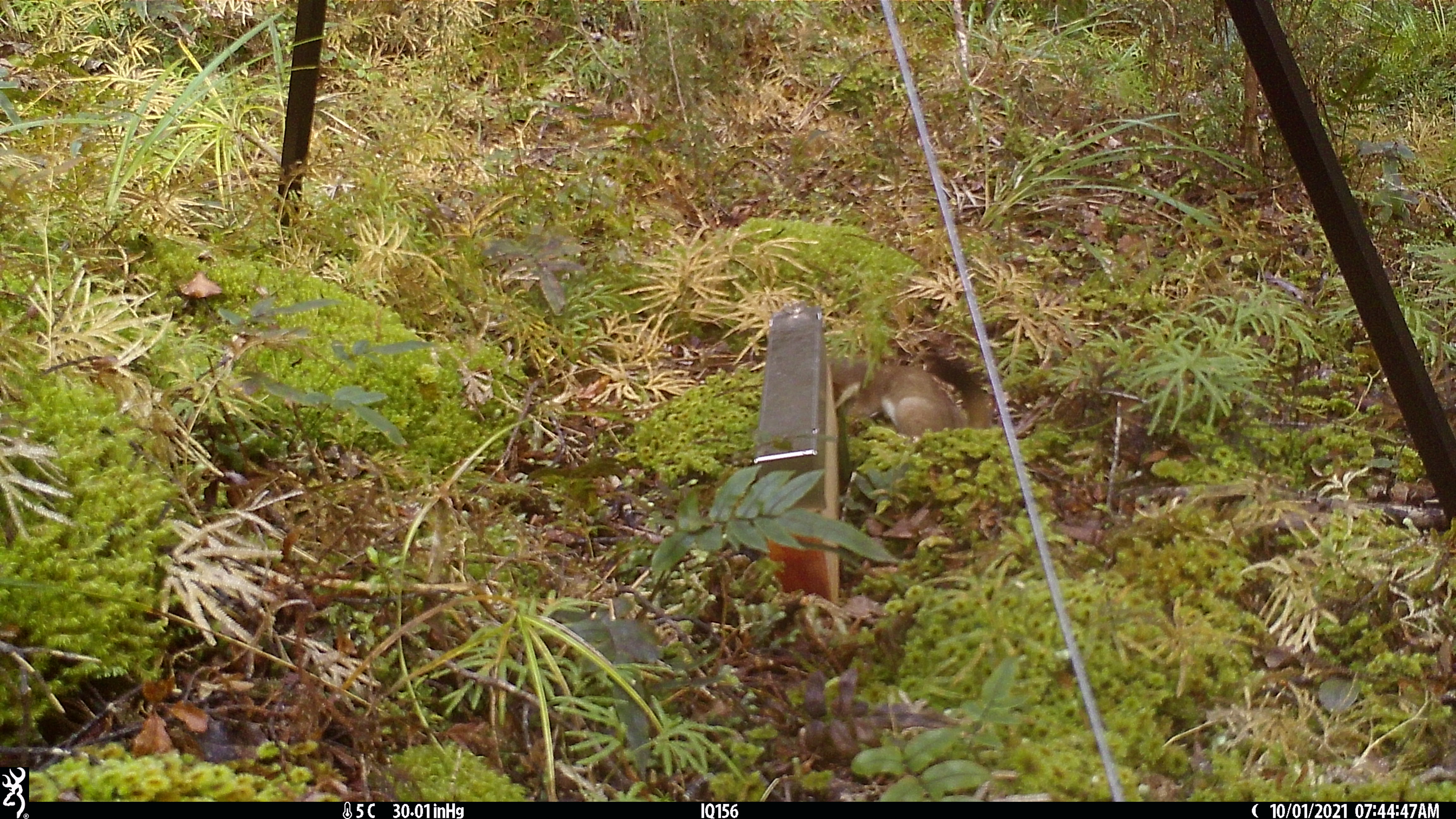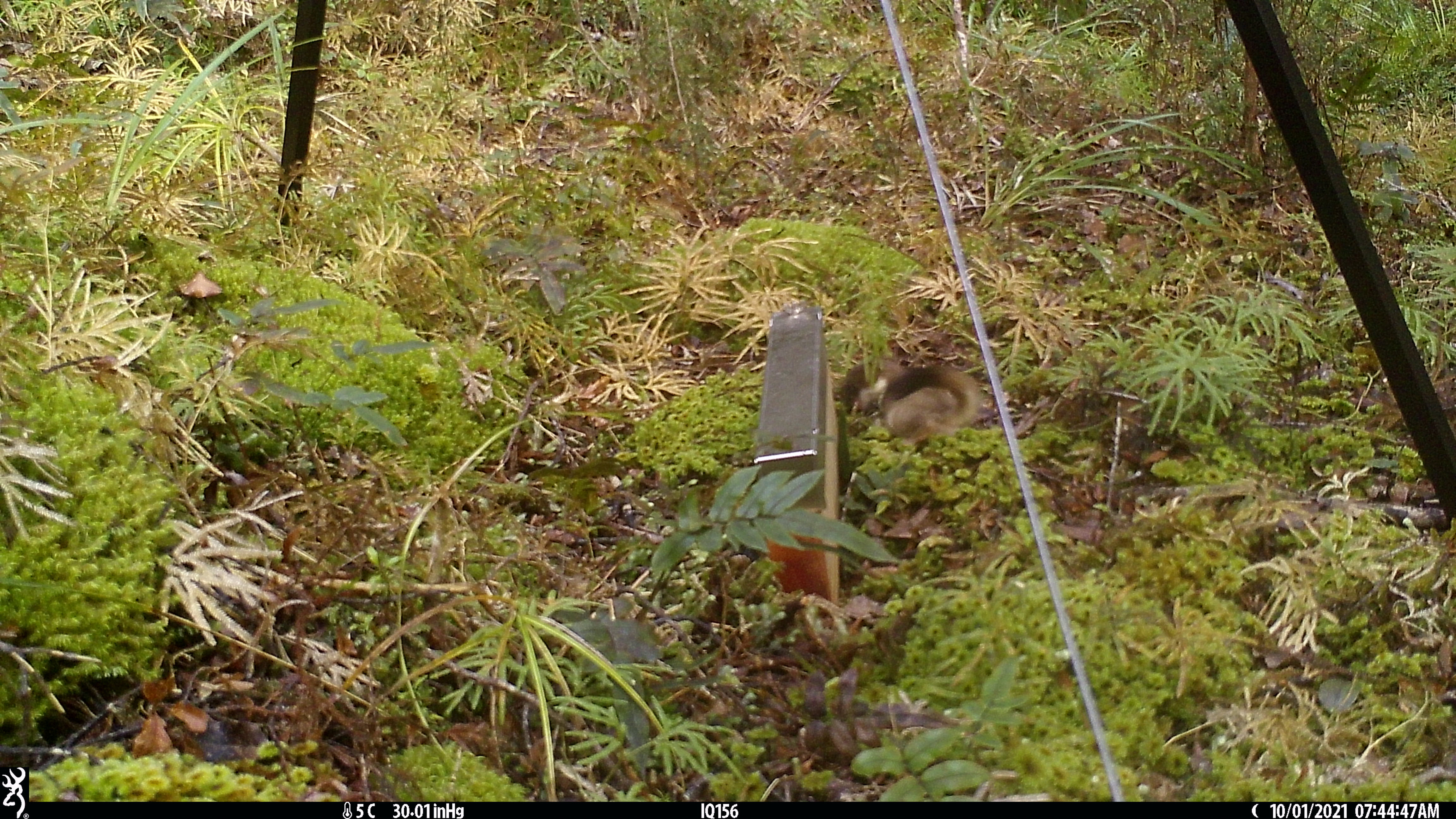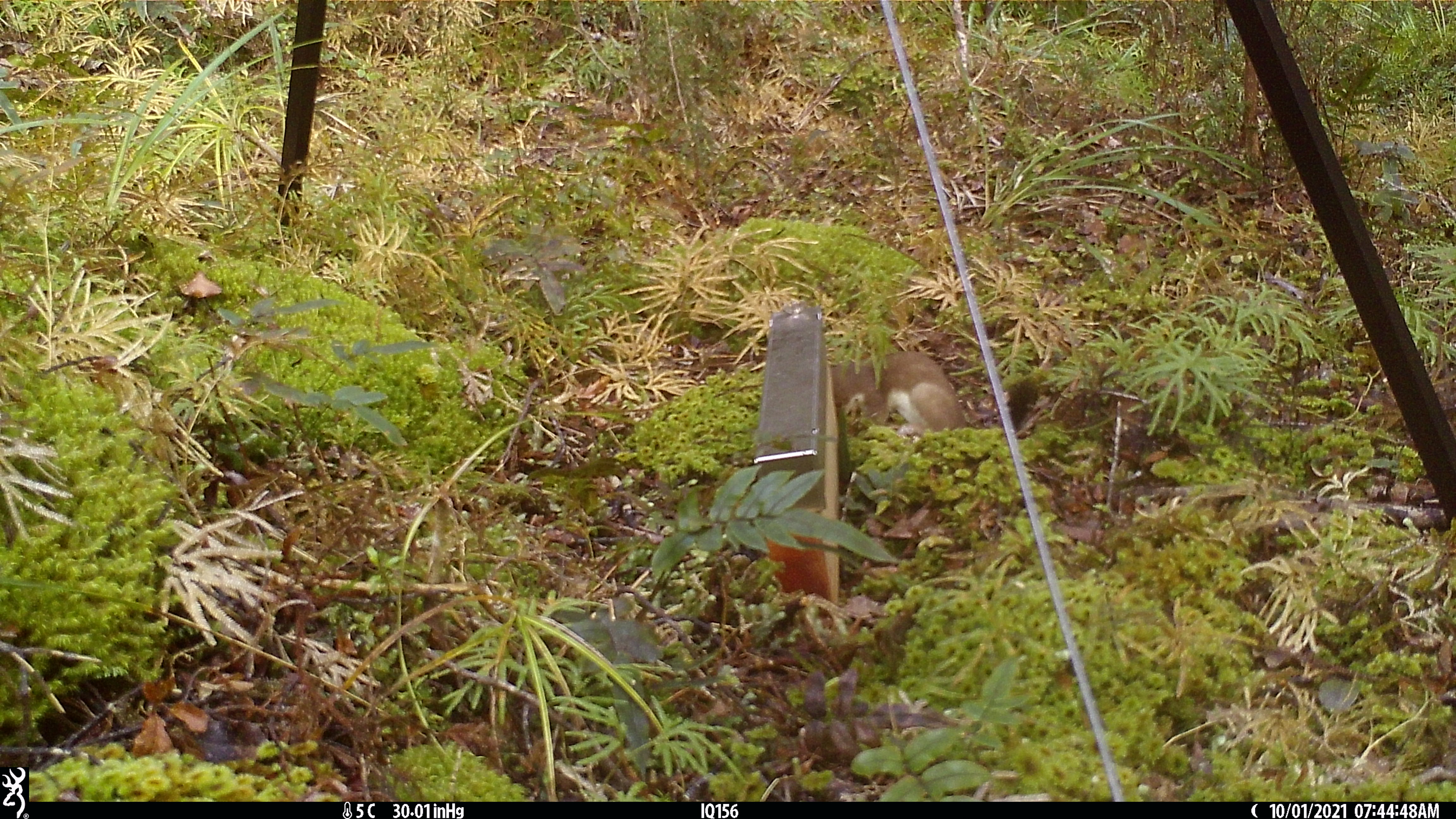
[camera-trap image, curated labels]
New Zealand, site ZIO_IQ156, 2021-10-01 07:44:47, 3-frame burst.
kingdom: Animalia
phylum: Chordata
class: Mammalia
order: Carnivora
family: Mustelidae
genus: Mustela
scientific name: Mustela erminea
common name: stoat